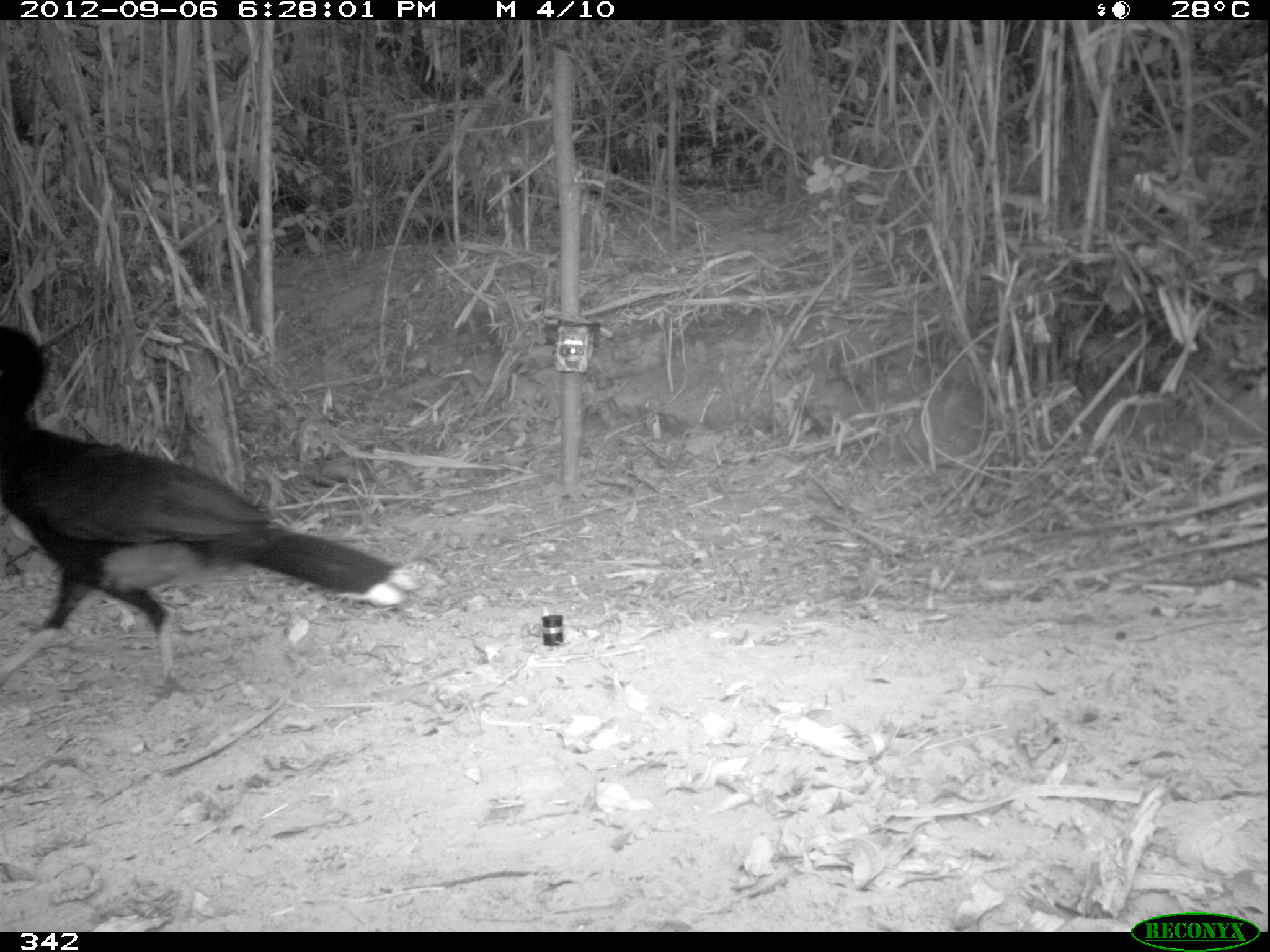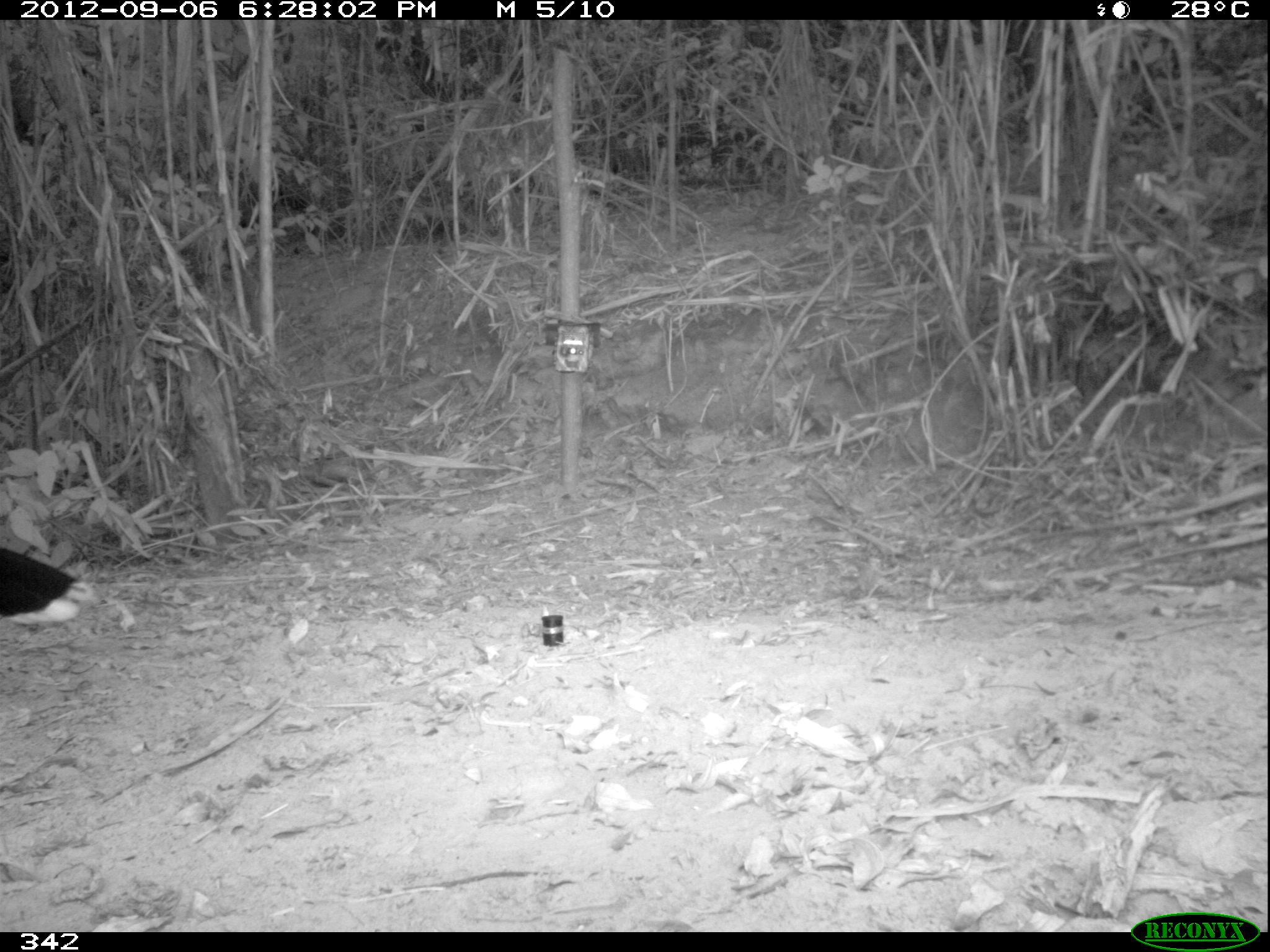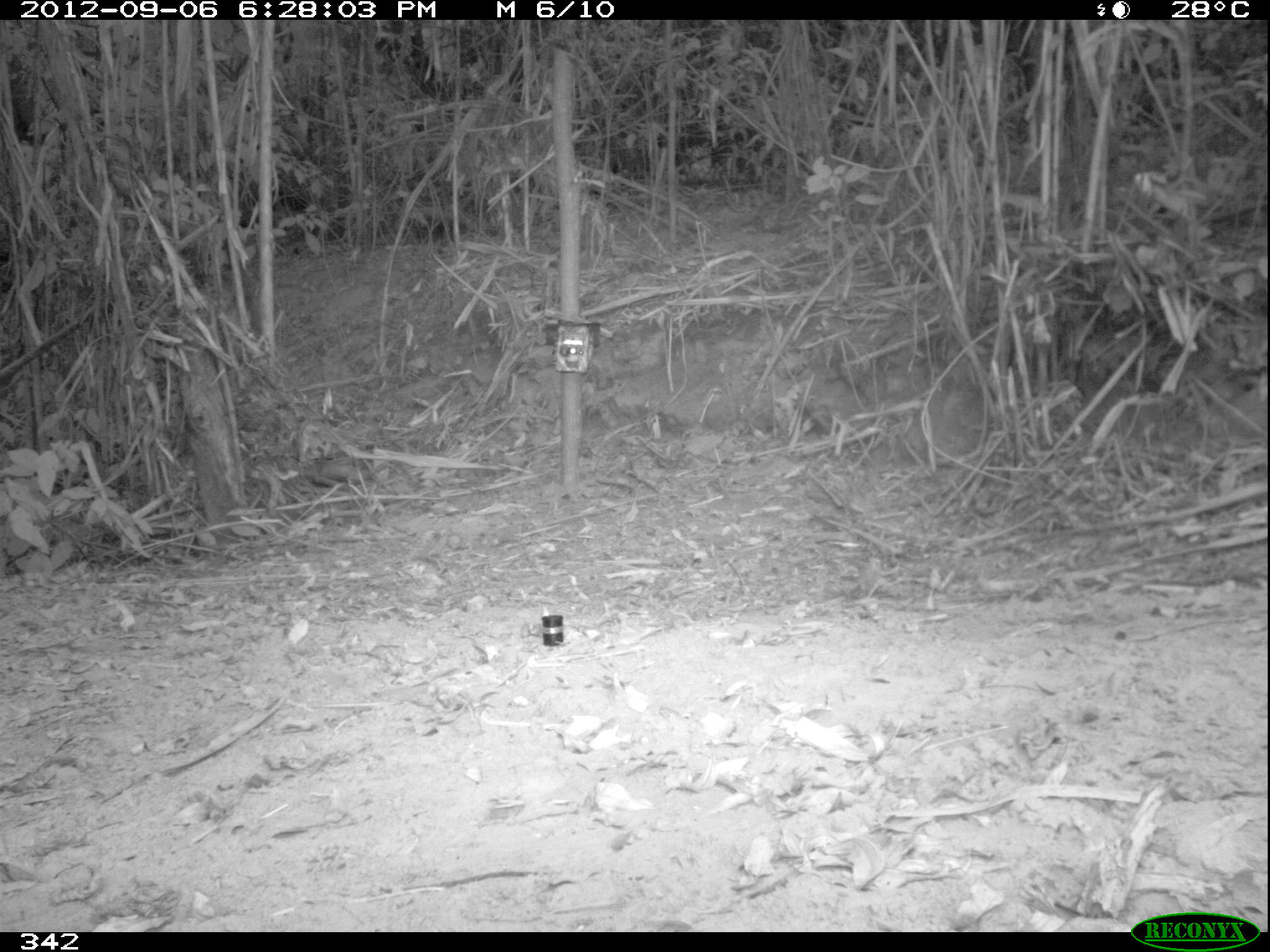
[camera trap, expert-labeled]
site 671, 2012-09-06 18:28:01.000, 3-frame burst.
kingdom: Animalia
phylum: Chordata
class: Aves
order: Galliformes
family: Cracidae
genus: Mitu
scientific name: Mitu tuberosum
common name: razor-billed curassow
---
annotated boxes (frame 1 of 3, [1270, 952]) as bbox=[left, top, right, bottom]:
mitu tuberosum: bbox=[0, 324, 419, 696]